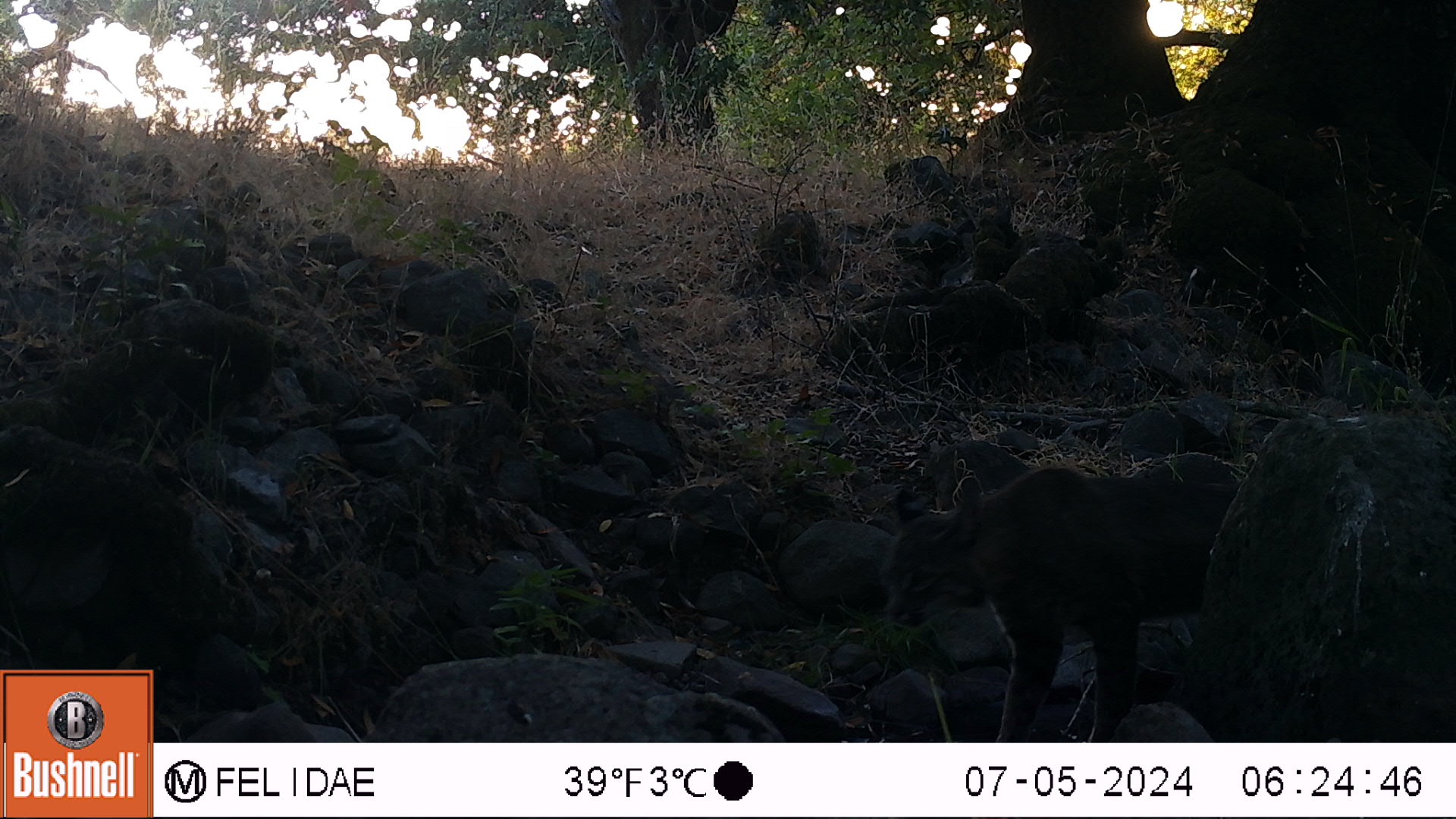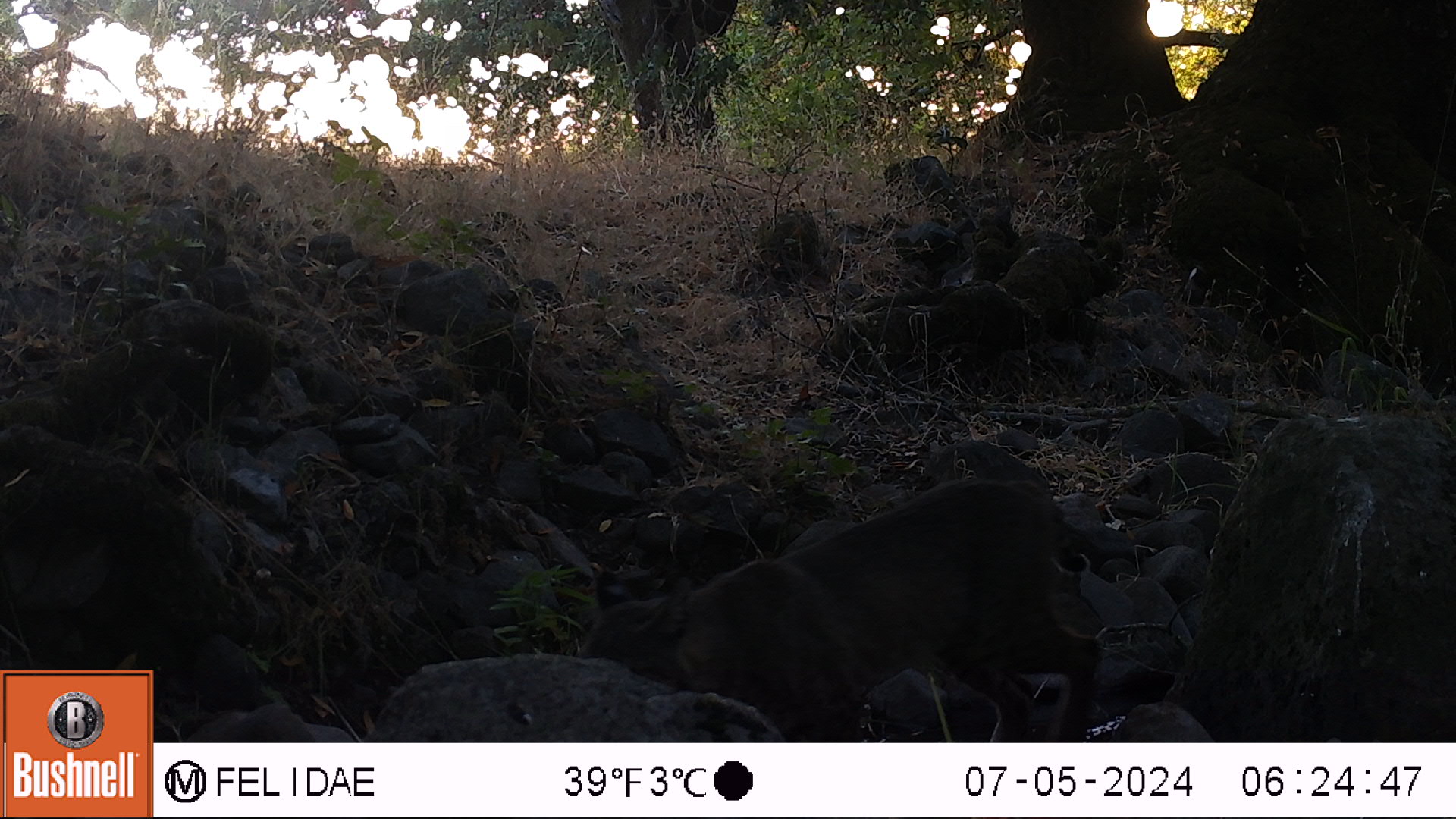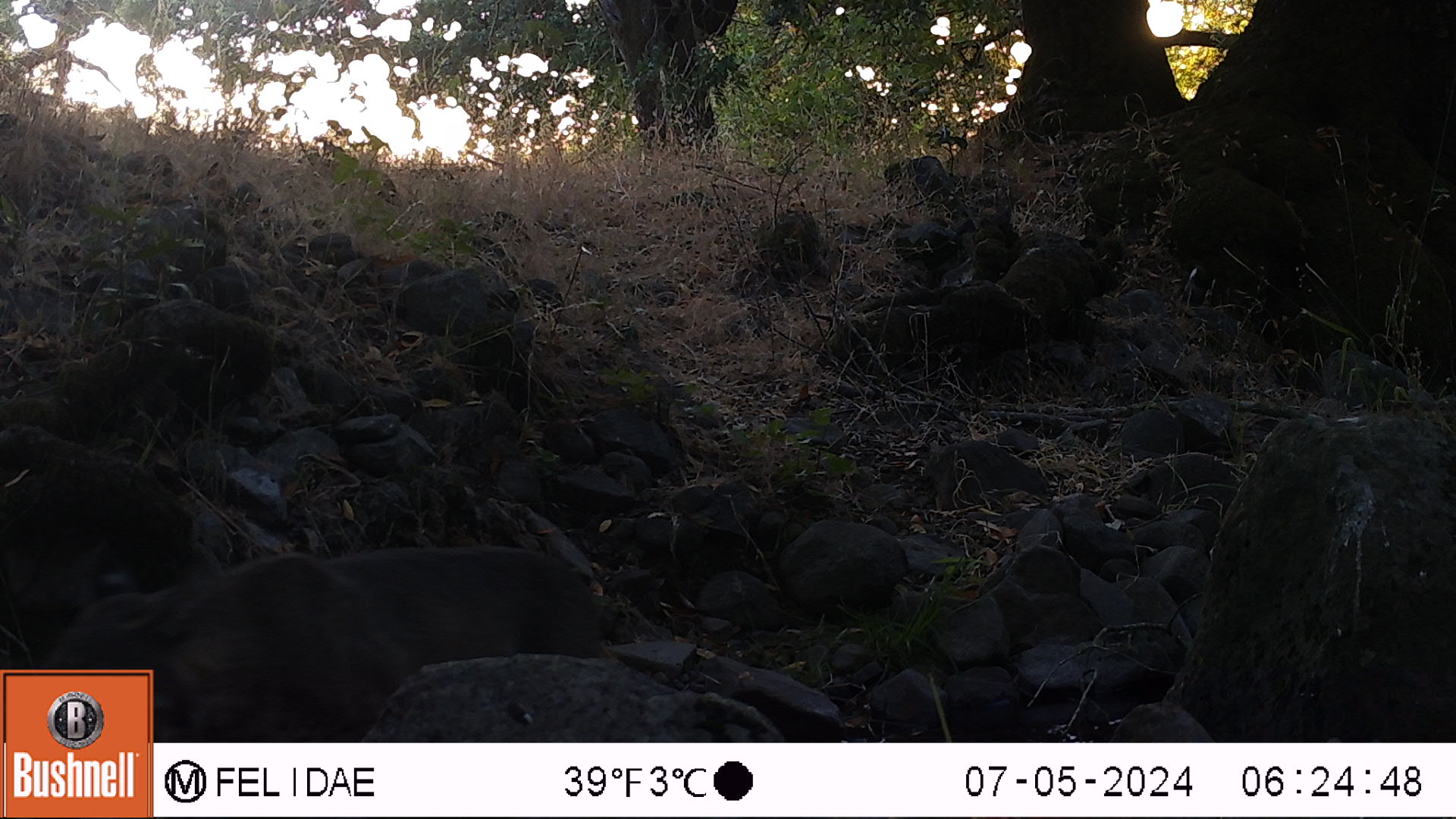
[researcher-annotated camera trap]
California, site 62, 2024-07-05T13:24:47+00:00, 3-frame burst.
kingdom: Animalia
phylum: Chordata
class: Mammalia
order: Carnivora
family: Felidae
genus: Lynx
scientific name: Lynx rufus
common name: bobcat